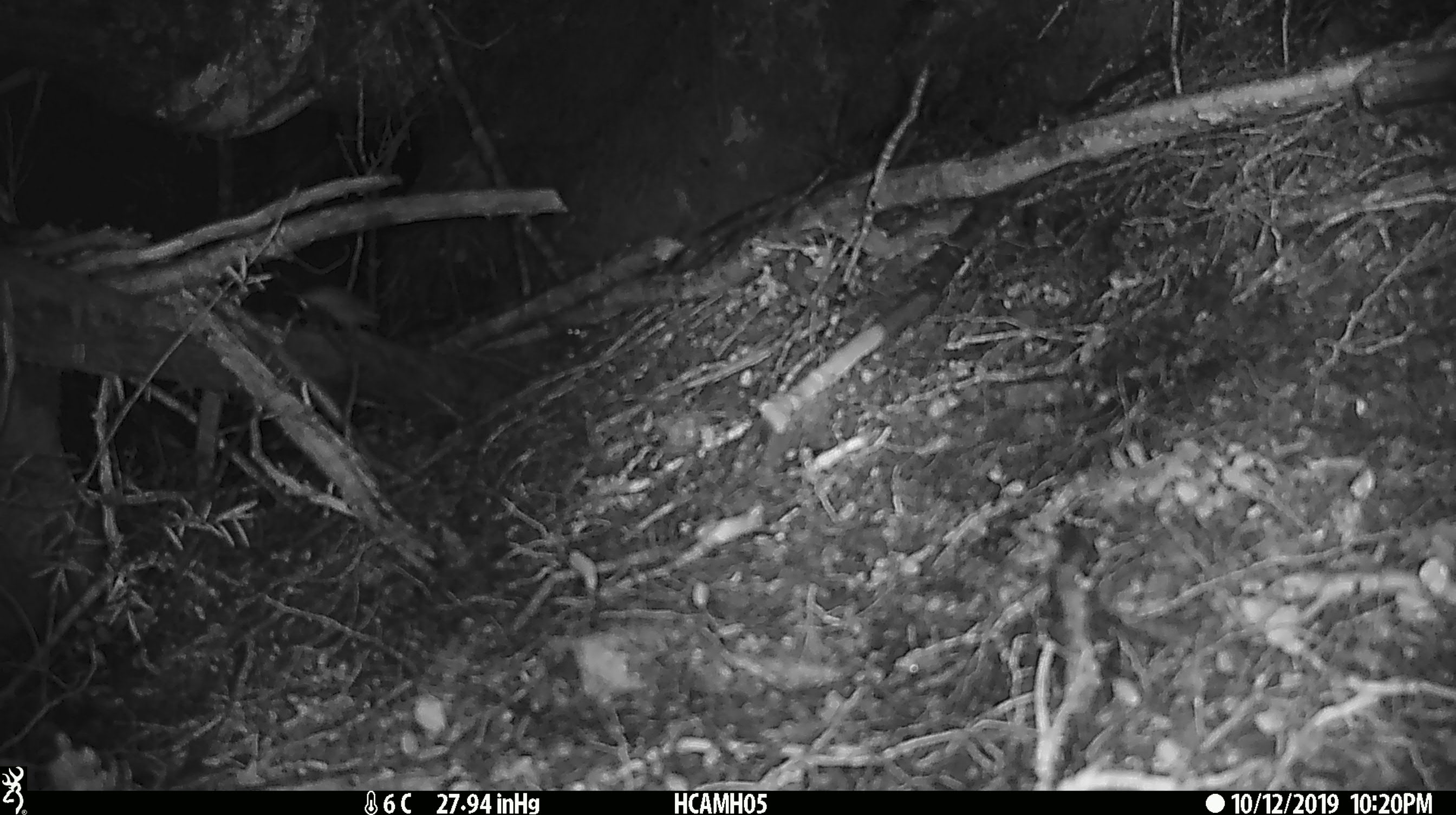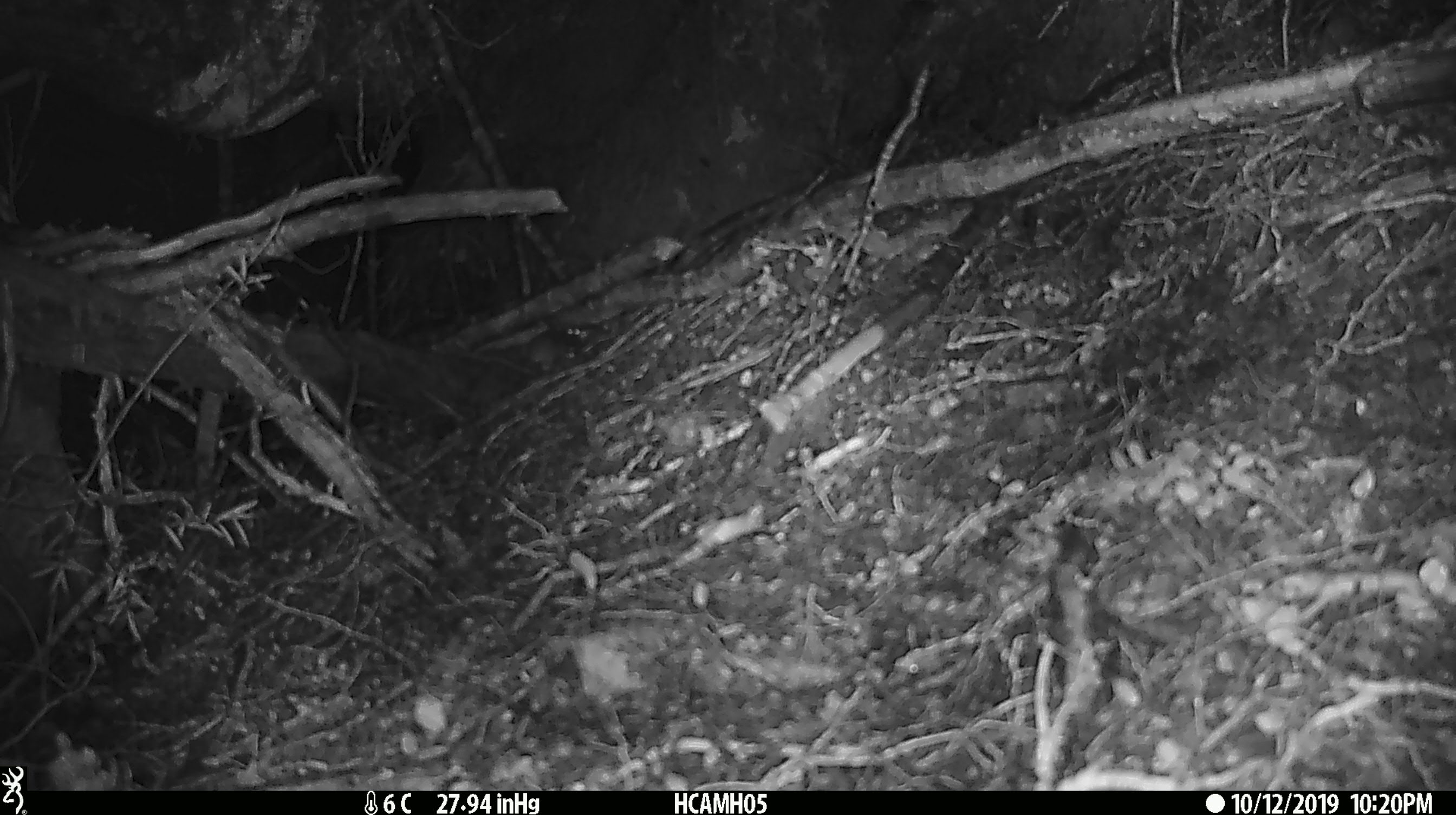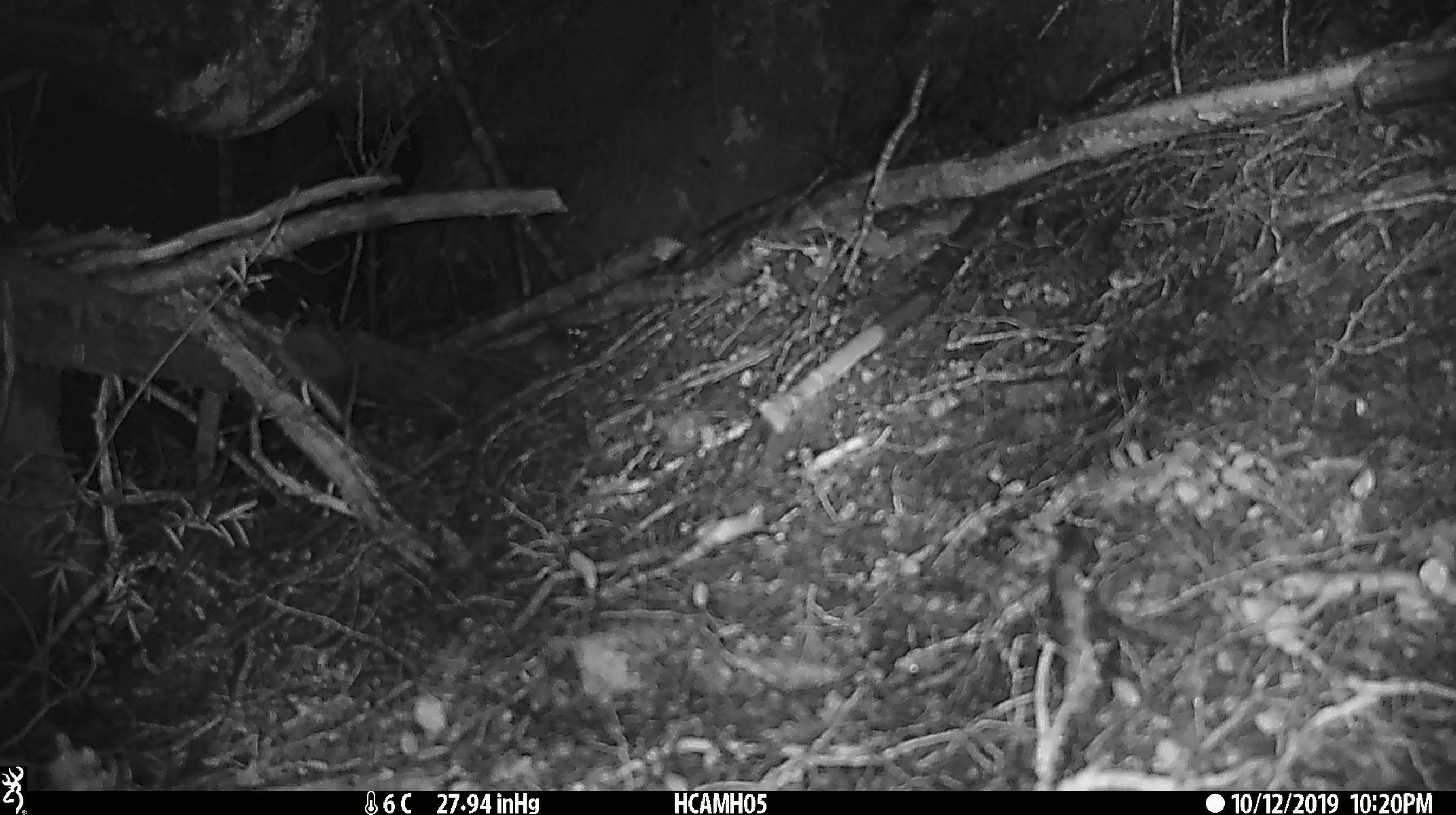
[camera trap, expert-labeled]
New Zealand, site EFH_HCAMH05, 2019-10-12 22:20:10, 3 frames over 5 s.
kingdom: Animalia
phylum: Chordata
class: Mammalia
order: Rodentia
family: Muridae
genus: Mus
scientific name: Mus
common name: mouse